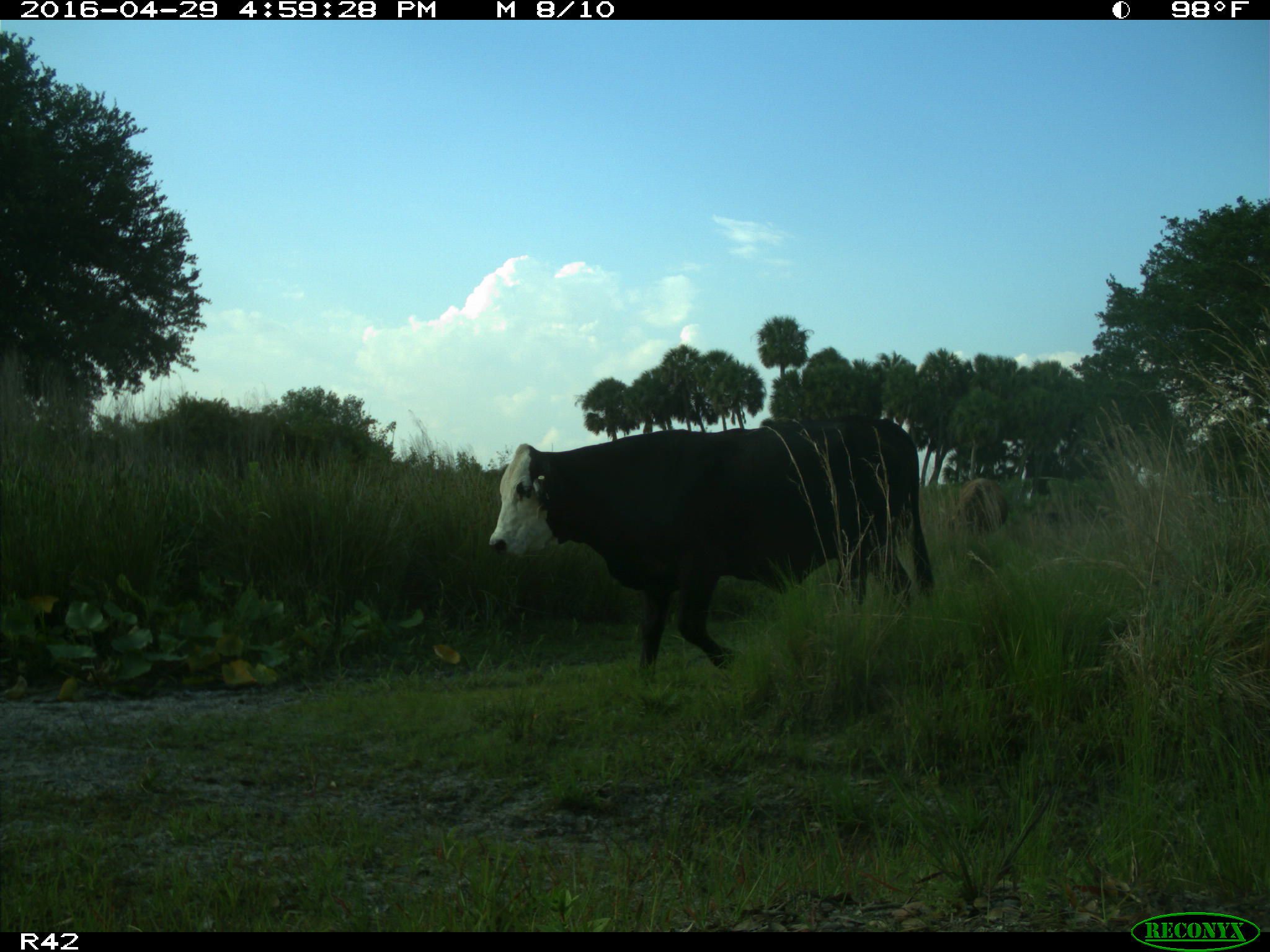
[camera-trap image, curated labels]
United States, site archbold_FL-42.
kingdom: Animalia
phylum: Chordata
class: Mammalia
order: Artiodactyla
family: Bovidae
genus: Bos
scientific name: Bos taurus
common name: domestic cow